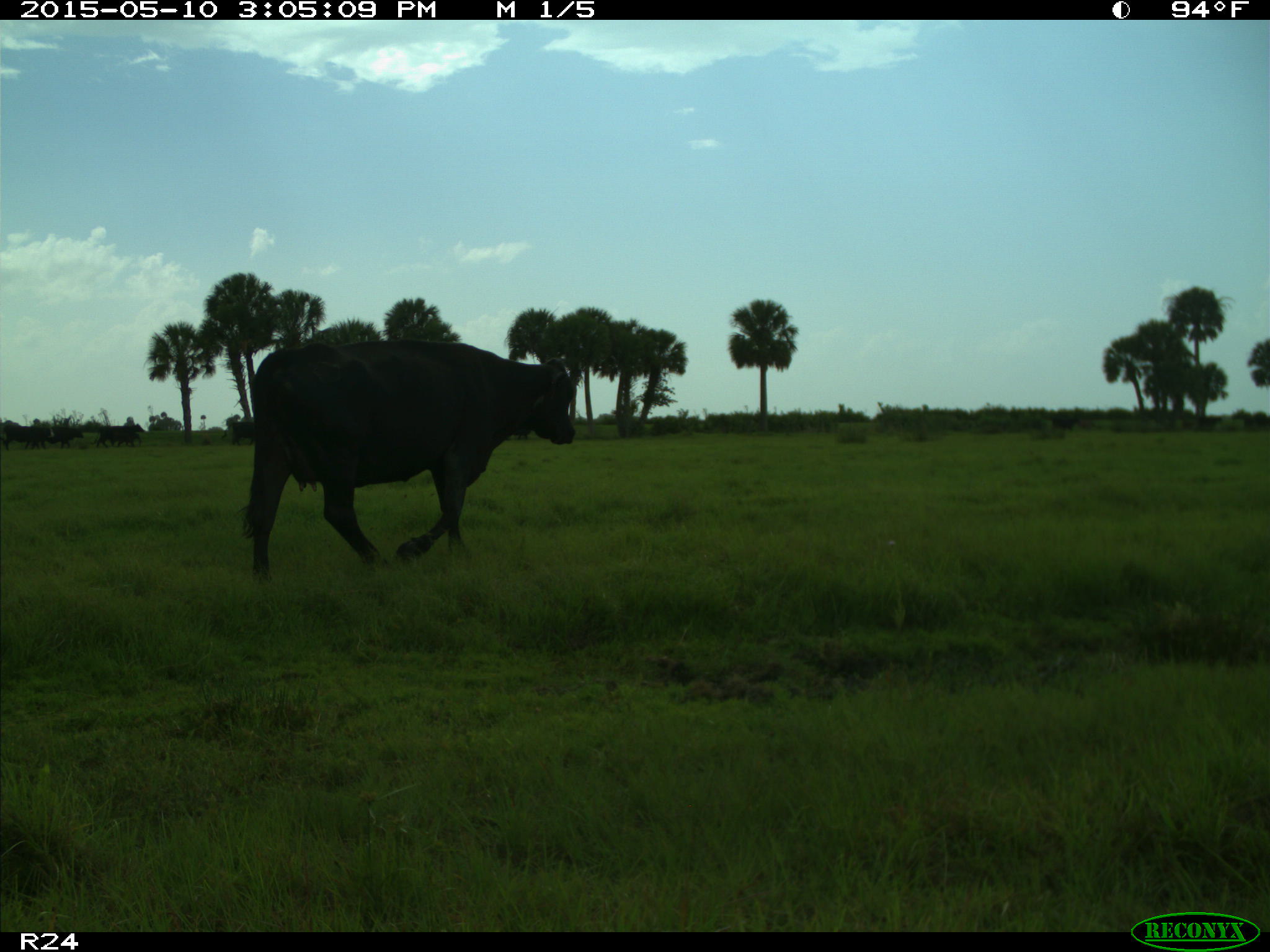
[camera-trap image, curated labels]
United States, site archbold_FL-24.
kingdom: Animalia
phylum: Chordata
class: Mammalia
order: Artiodactyla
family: Bovidae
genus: Bos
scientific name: Bos taurus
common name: domestic cow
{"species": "Bos taurus (domestic cow)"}